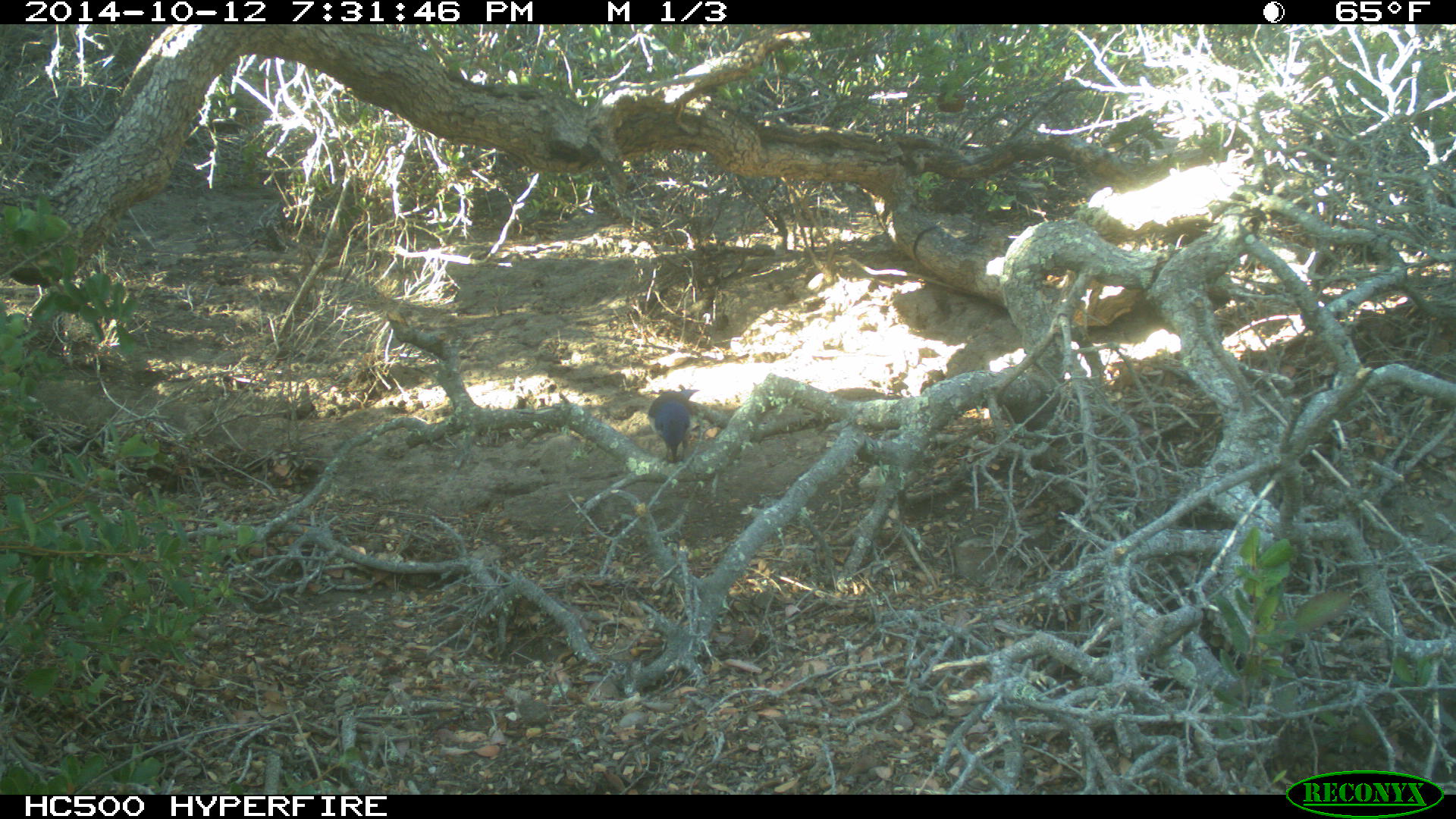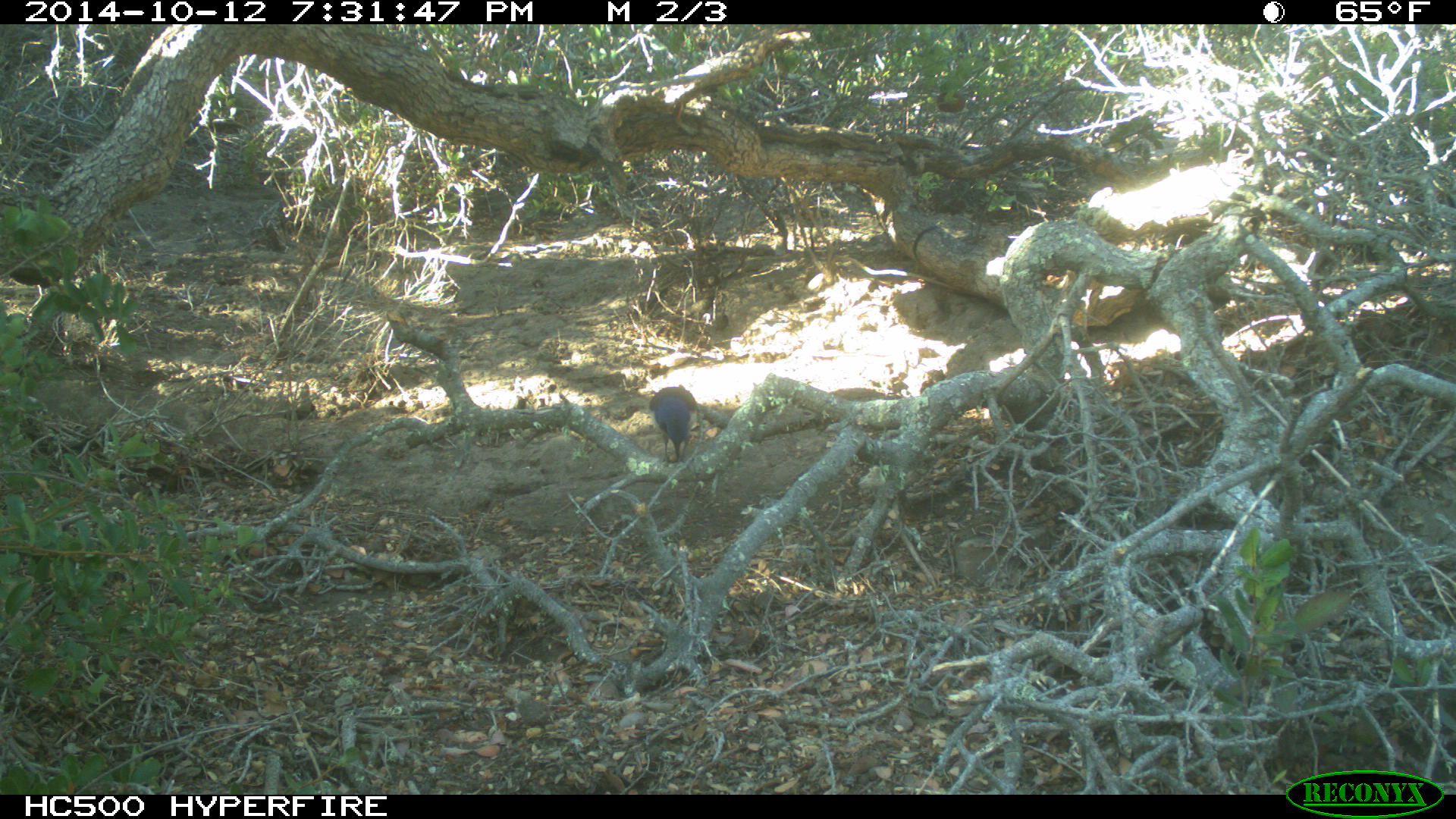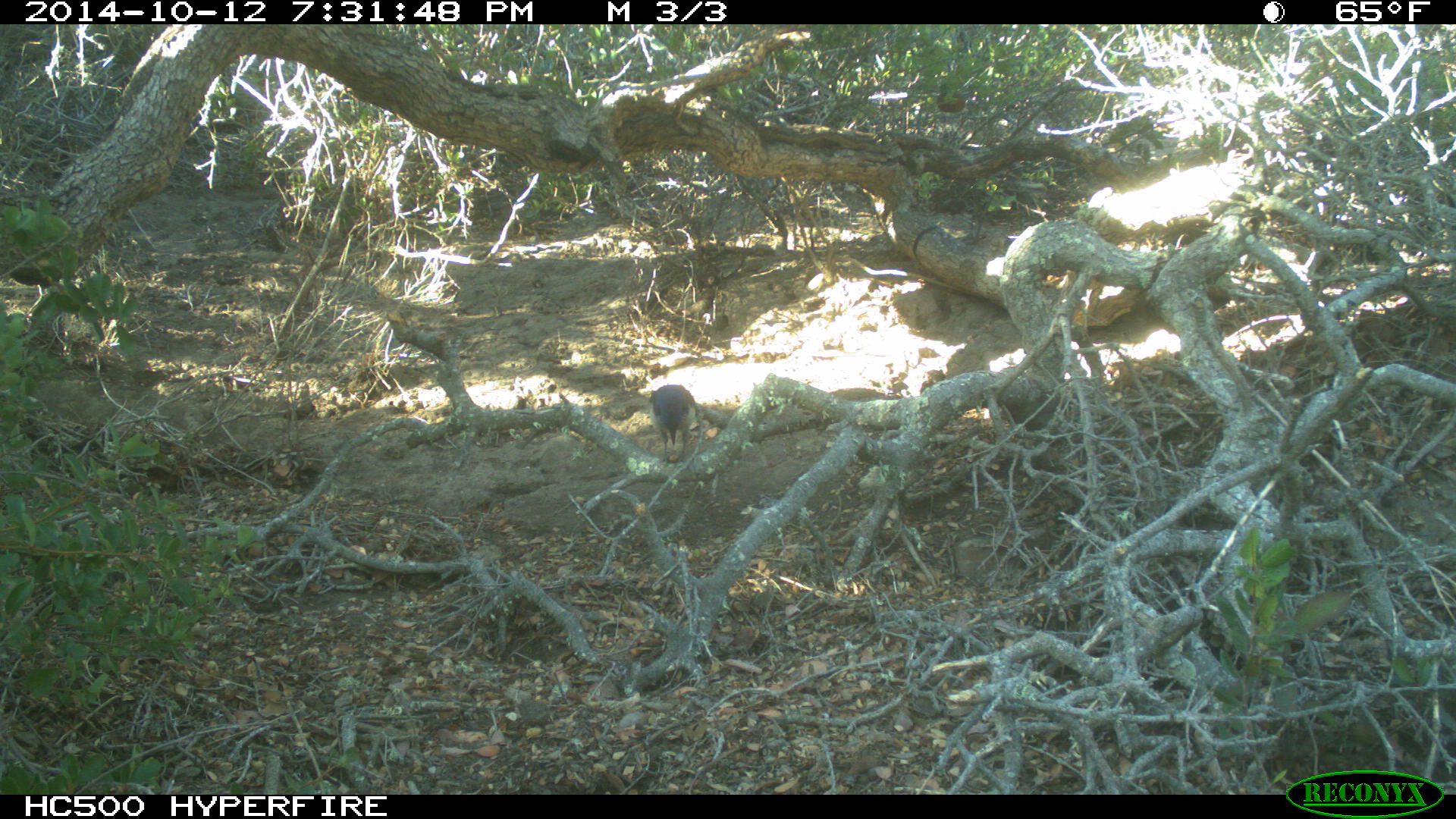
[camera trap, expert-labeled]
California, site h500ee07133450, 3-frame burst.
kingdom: Animalia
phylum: Chordata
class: Aves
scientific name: Aves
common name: bird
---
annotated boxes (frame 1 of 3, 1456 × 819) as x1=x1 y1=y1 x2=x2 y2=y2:
bird: x1=648 y1=388 x2=700 y2=464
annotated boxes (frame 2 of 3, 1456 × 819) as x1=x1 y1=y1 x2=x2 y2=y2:
bird: x1=648 y1=383 x2=700 y2=463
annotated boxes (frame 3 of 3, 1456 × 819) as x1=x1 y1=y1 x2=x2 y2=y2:
bird: x1=649 y1=383 x2=695 y2=462